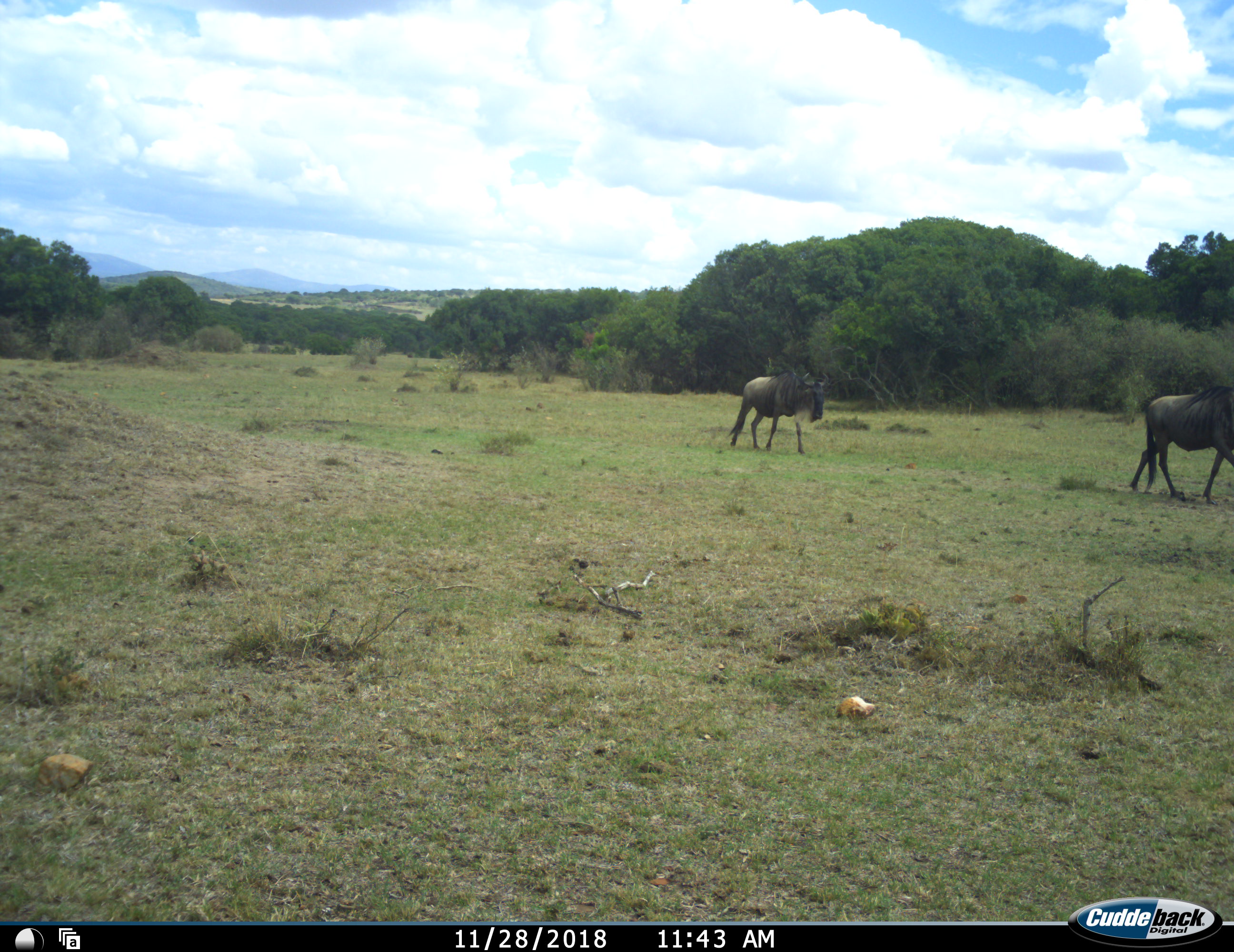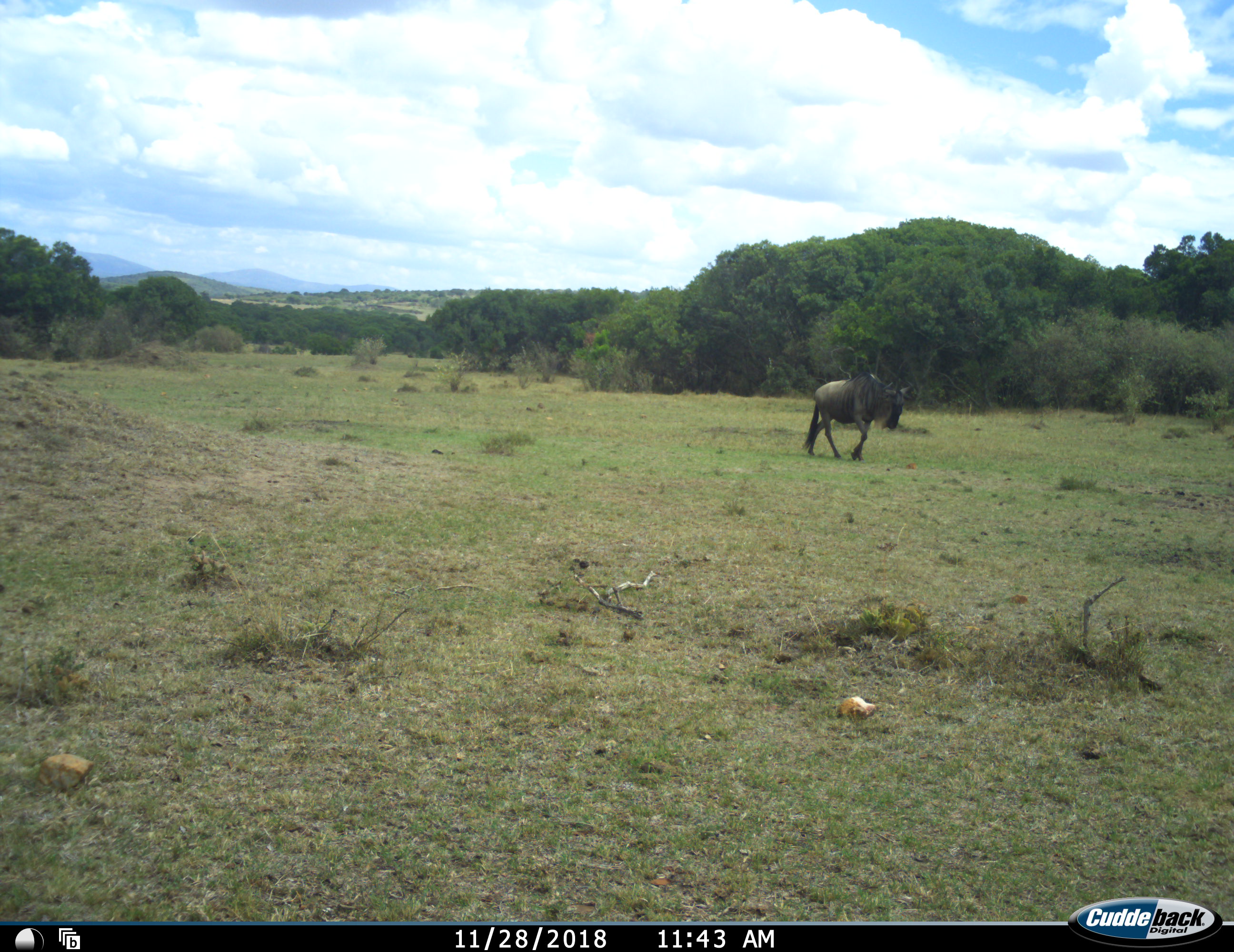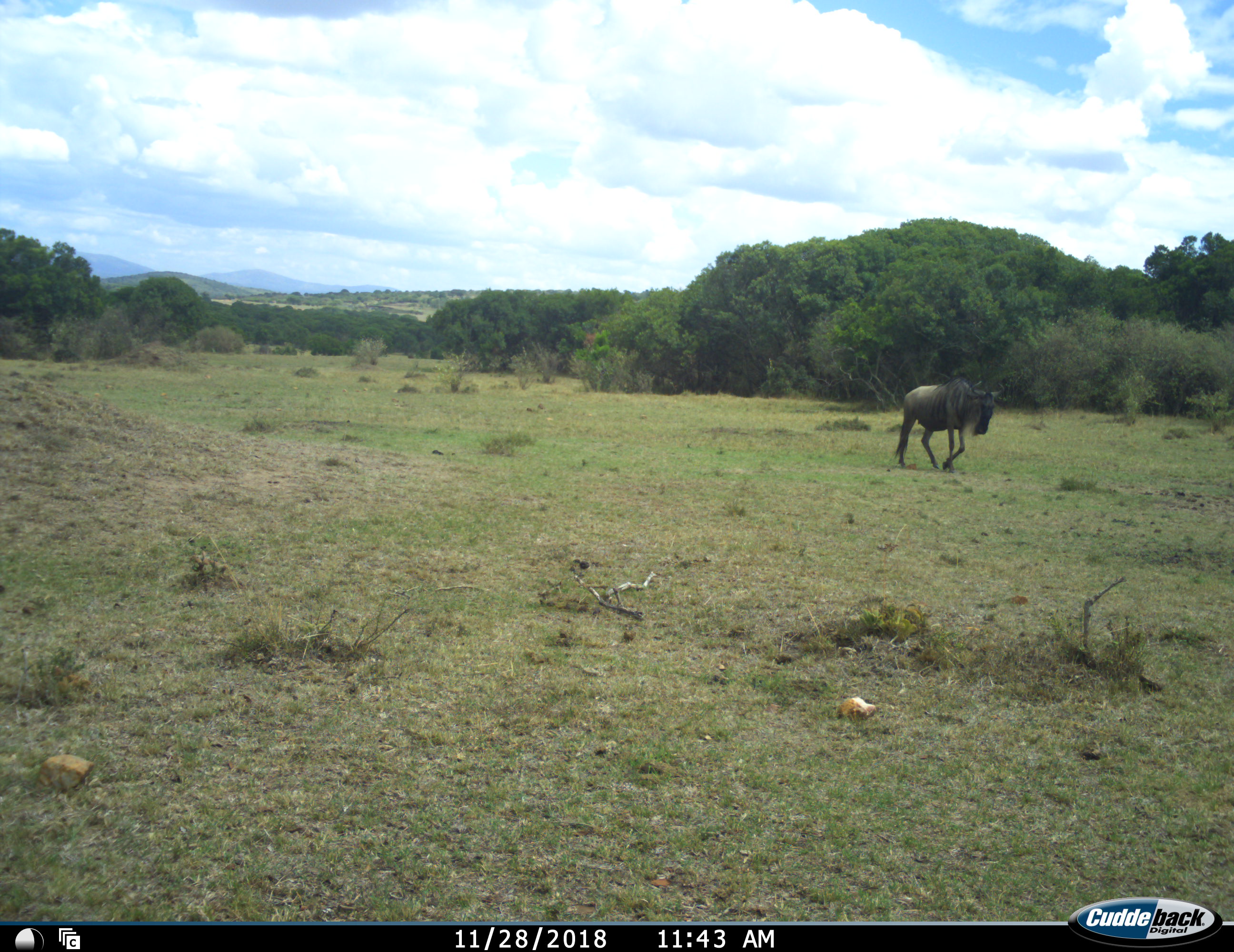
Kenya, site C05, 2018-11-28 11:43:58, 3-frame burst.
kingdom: Animalia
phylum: Chordata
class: Mammalia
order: Artiodactyla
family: Bovidae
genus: Connochaetes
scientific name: Connochaetes taurinus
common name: common wildebeest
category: wildebeest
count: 2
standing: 0%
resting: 0%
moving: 100%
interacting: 0%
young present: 0%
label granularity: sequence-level